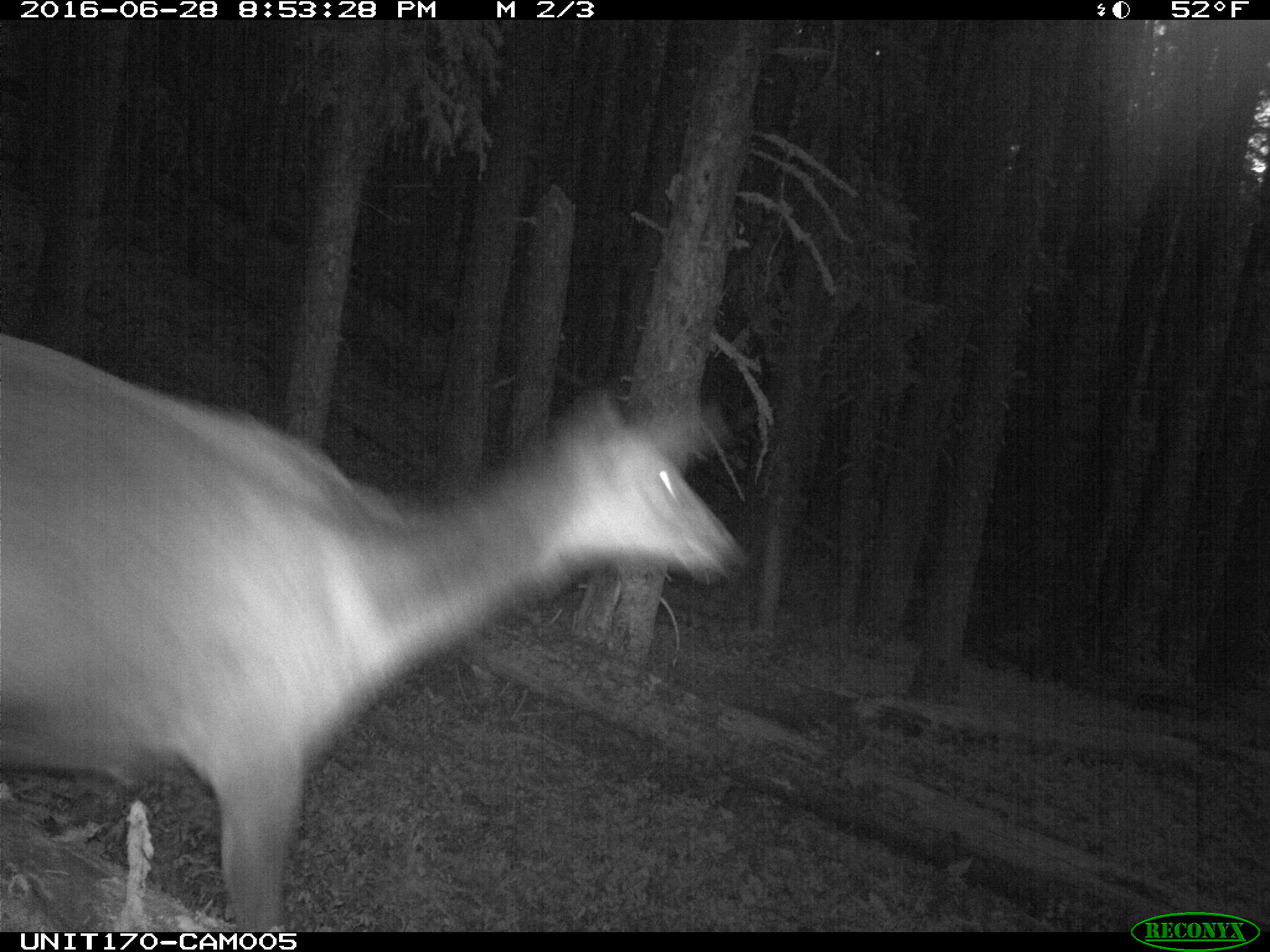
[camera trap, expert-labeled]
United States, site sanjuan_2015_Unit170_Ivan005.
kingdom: Animalia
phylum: Chordata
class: Mammalia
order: Artiodactyla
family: Cervidae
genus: Cervus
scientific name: Cervus elaphus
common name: red deer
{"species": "Cervus elaphus (red deer)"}